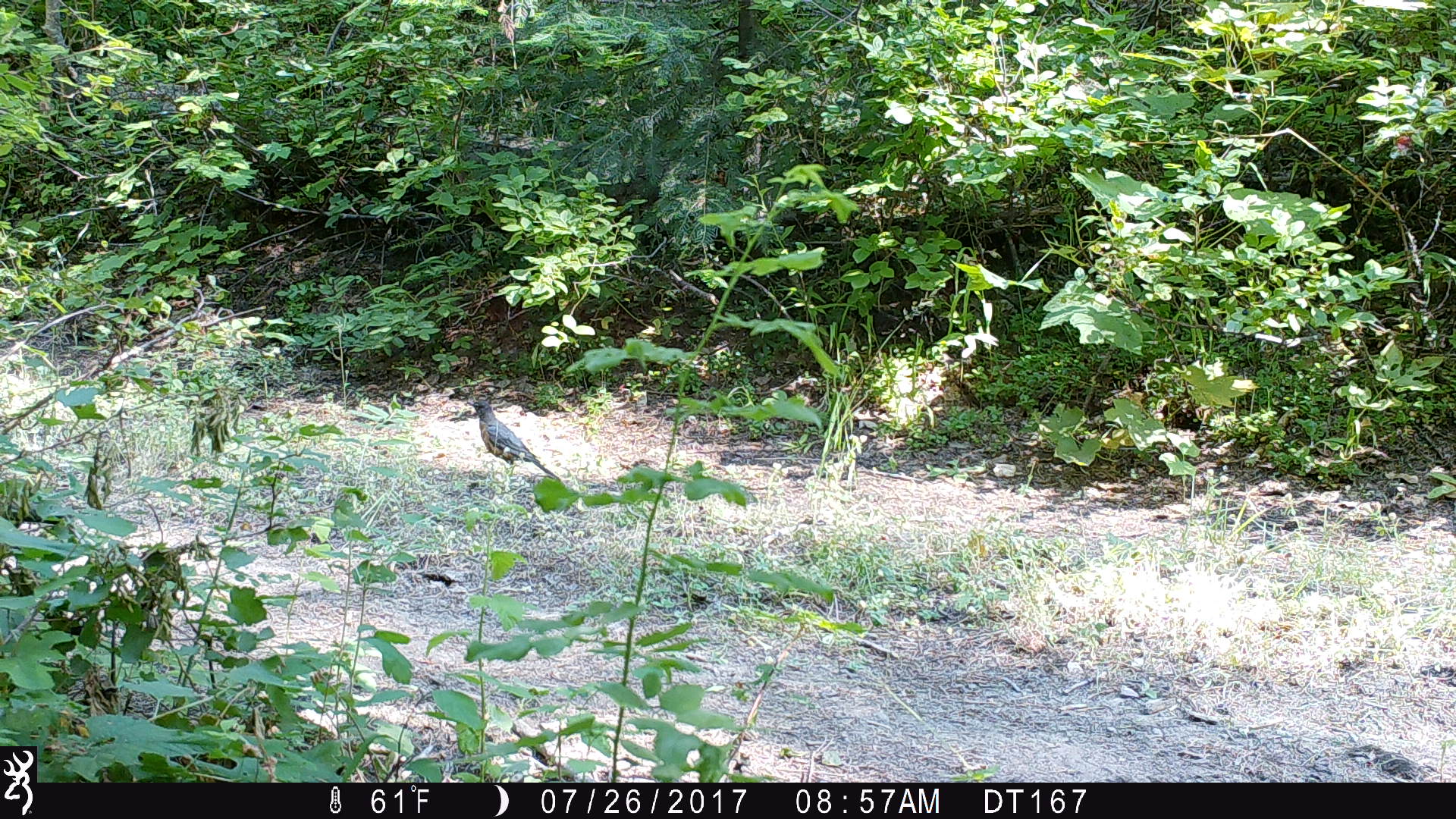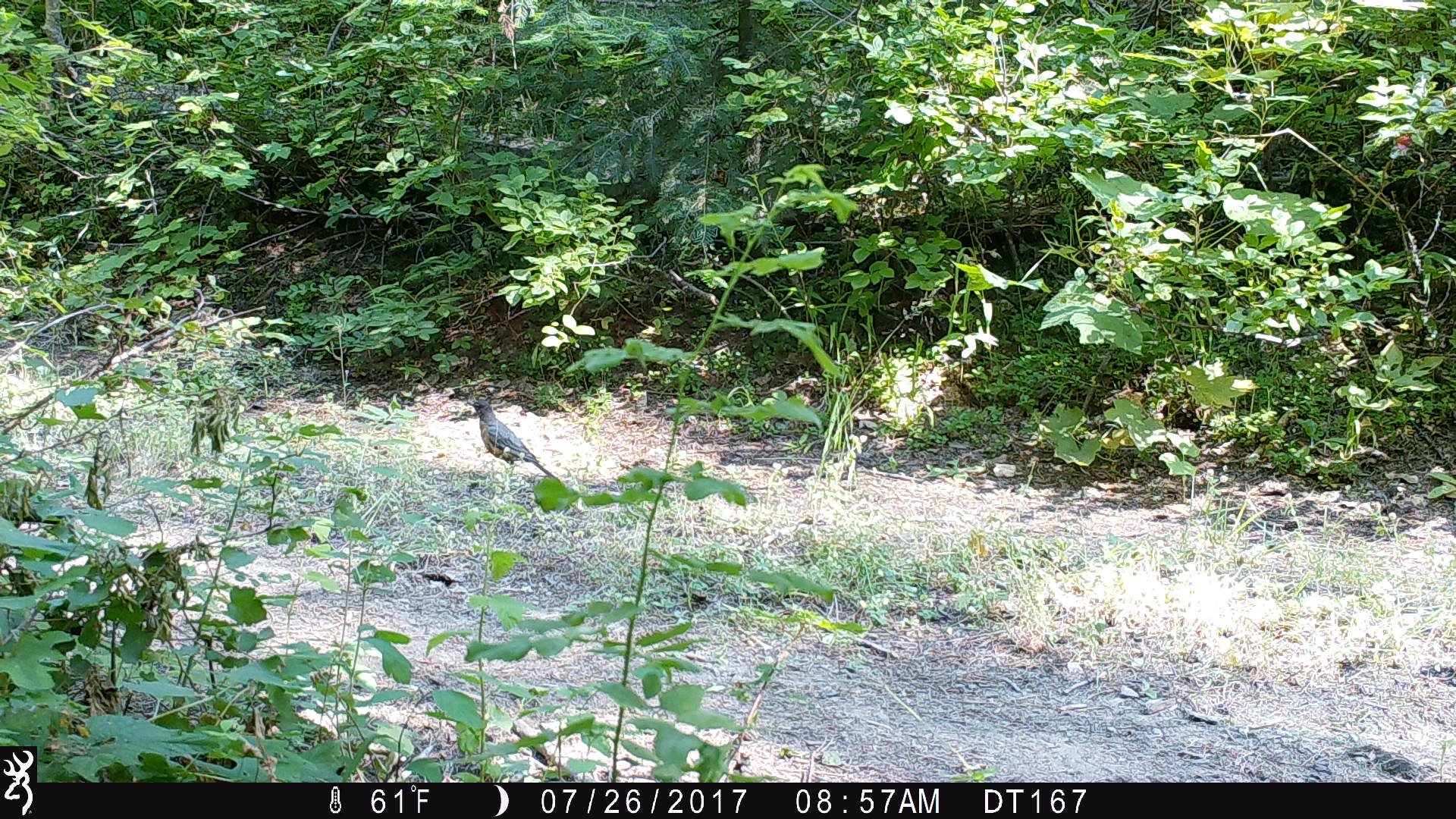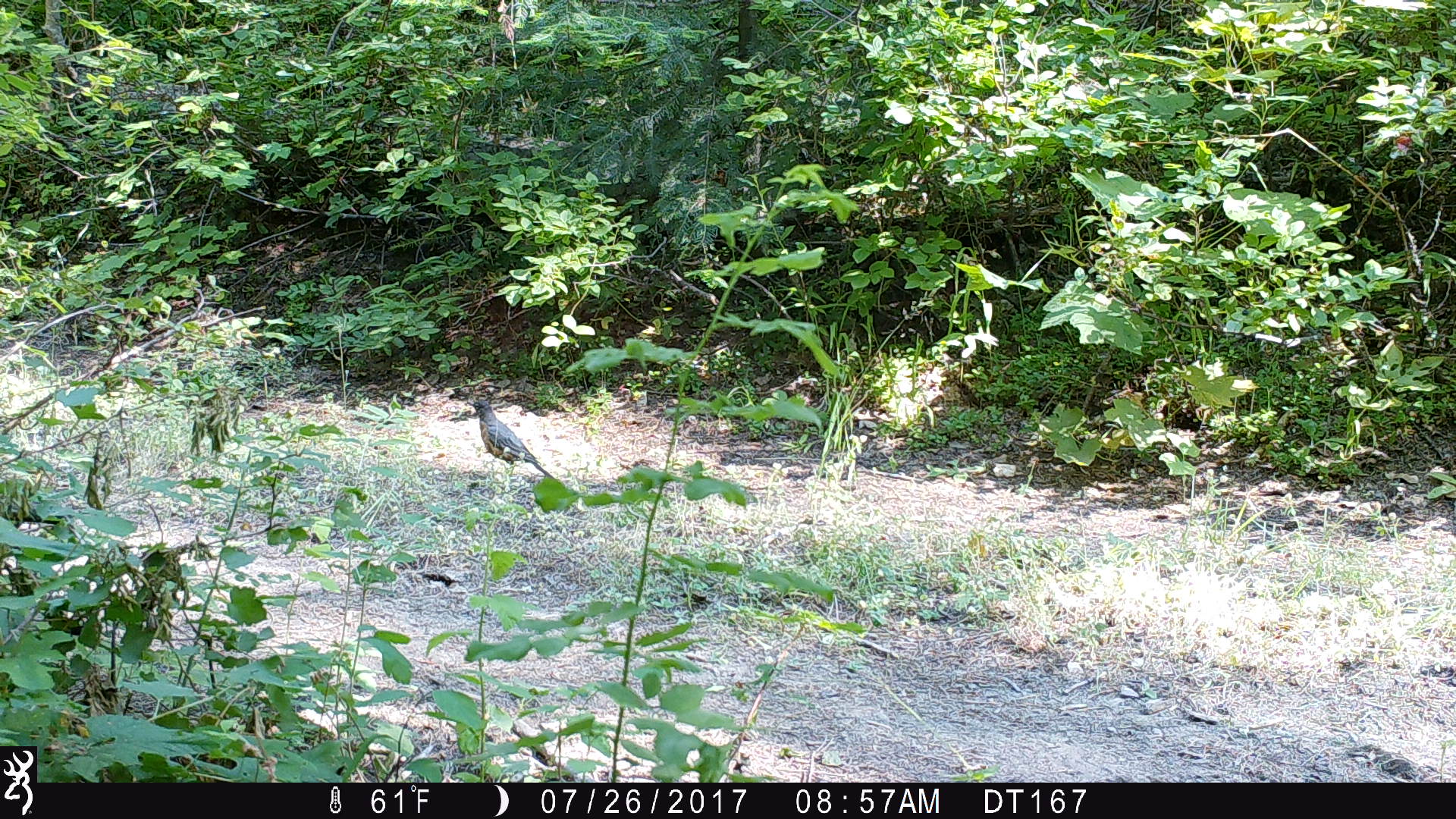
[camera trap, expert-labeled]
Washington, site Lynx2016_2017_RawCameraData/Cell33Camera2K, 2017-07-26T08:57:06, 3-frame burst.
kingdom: Animalia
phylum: Chordata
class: Aves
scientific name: Aves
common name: birds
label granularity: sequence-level